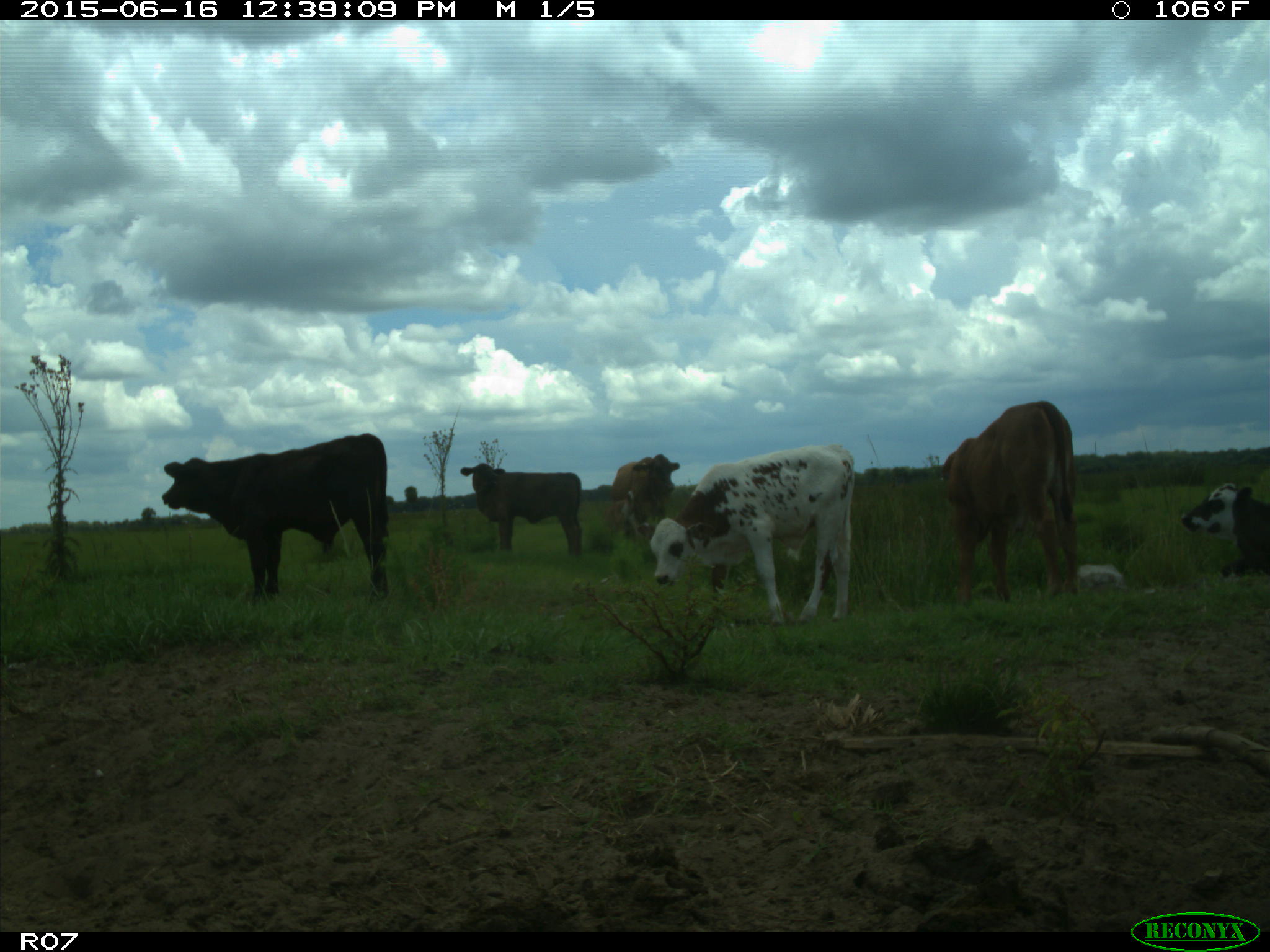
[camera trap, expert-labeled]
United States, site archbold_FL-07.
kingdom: Animalia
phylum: Chordata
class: Mammalia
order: Artiodactyla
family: Bovidae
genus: Bos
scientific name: Bos taurus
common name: domestic cow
Bos taurus (domestic cow).